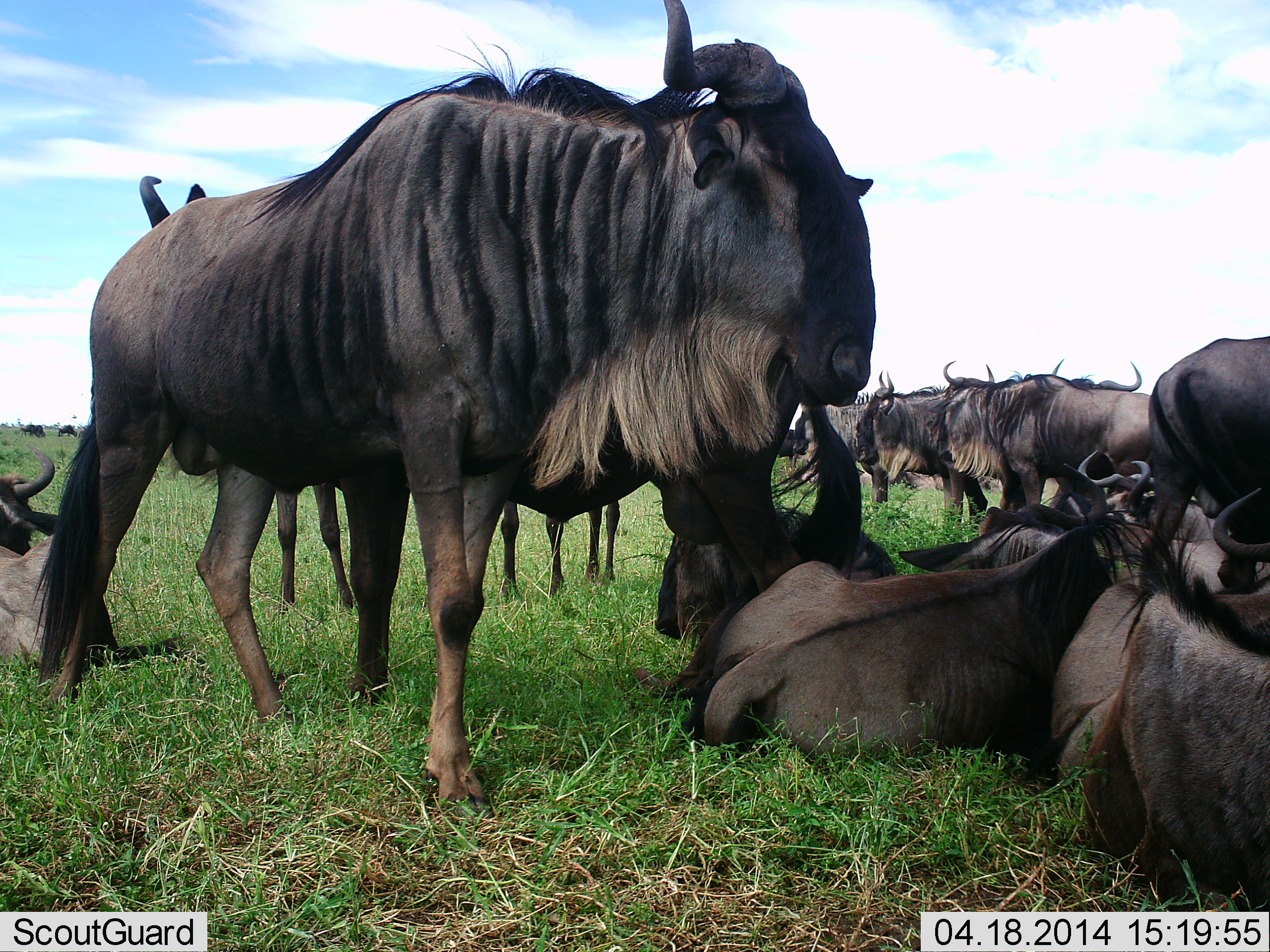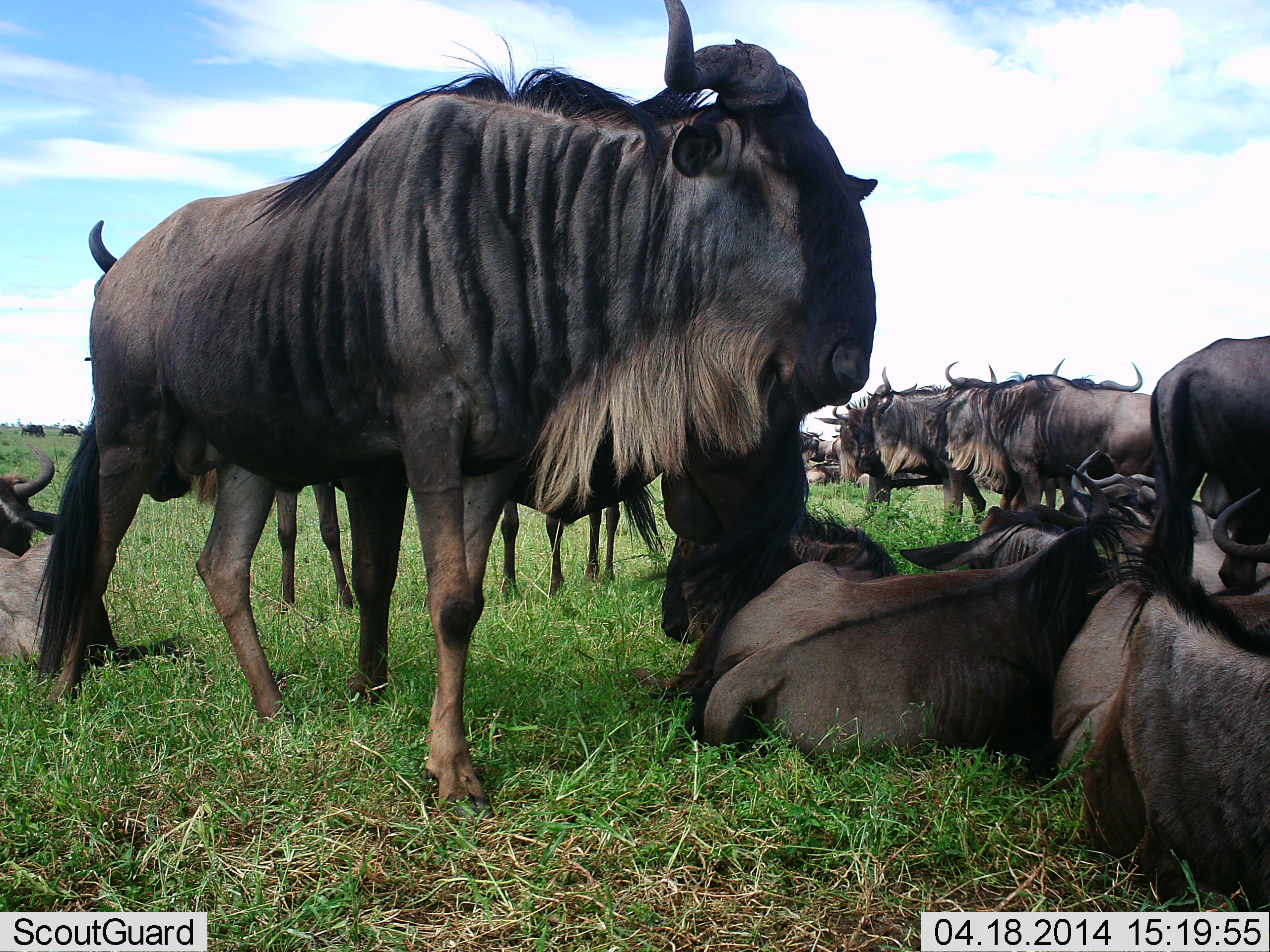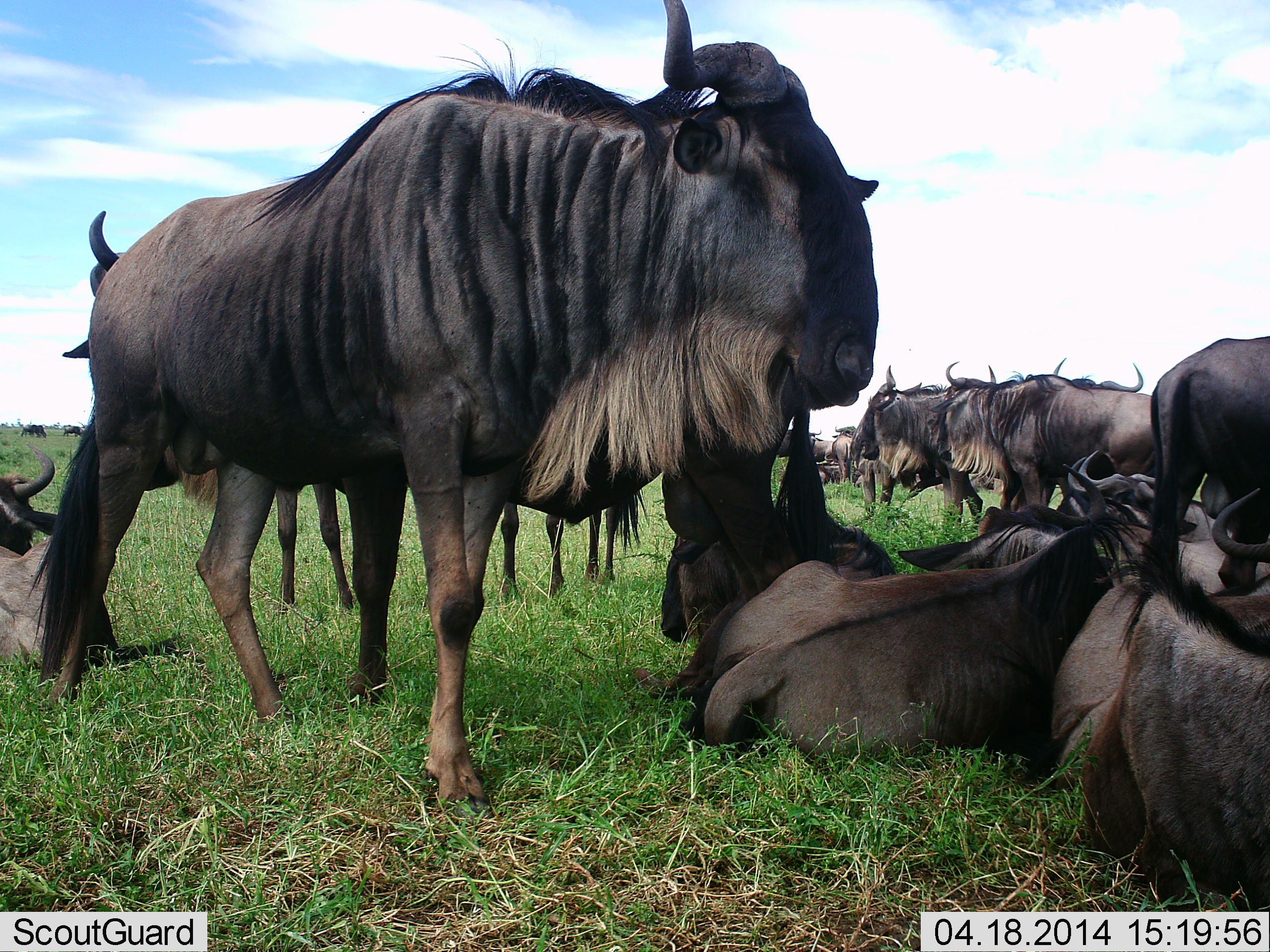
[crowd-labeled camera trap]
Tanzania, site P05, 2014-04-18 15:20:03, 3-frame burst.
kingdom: Animalia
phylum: Chordata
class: Mammalia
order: Artiodactyla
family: Bovidae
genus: Connochaetes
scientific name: Connochaetes taurinus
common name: blue wildebeest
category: wildebeest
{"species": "wildebeest (blue wildebeest) (Connochaetes taurinus)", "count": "11-50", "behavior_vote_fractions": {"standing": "90%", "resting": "100%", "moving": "0%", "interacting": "0%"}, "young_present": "0%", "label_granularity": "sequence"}